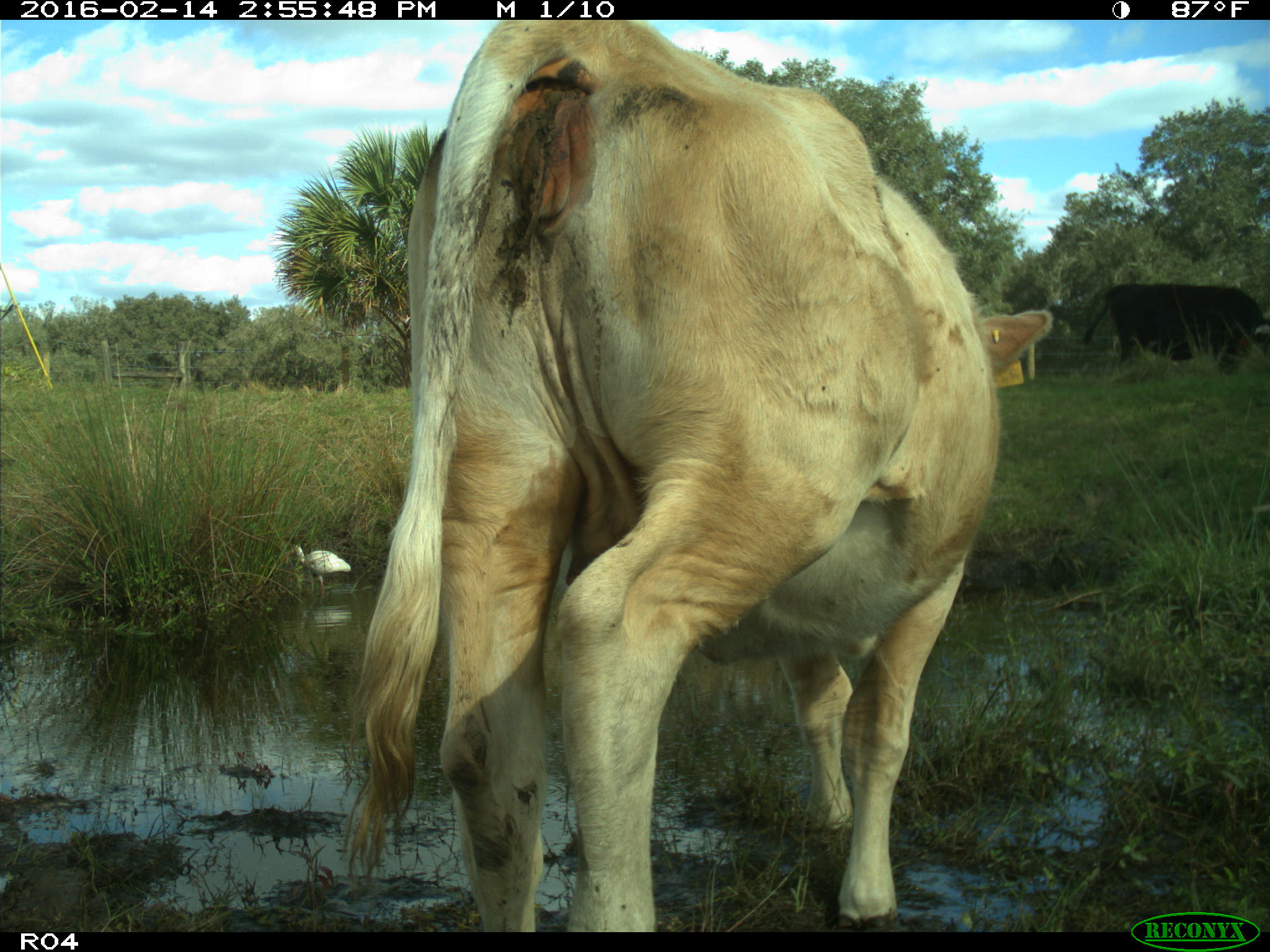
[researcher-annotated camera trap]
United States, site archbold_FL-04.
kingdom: Animalia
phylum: Chordata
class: Mammalia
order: Artiodactyla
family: Bovidae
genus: Bos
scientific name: Bos taurus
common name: domestic cow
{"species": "Bos taurus (domestic cow)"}